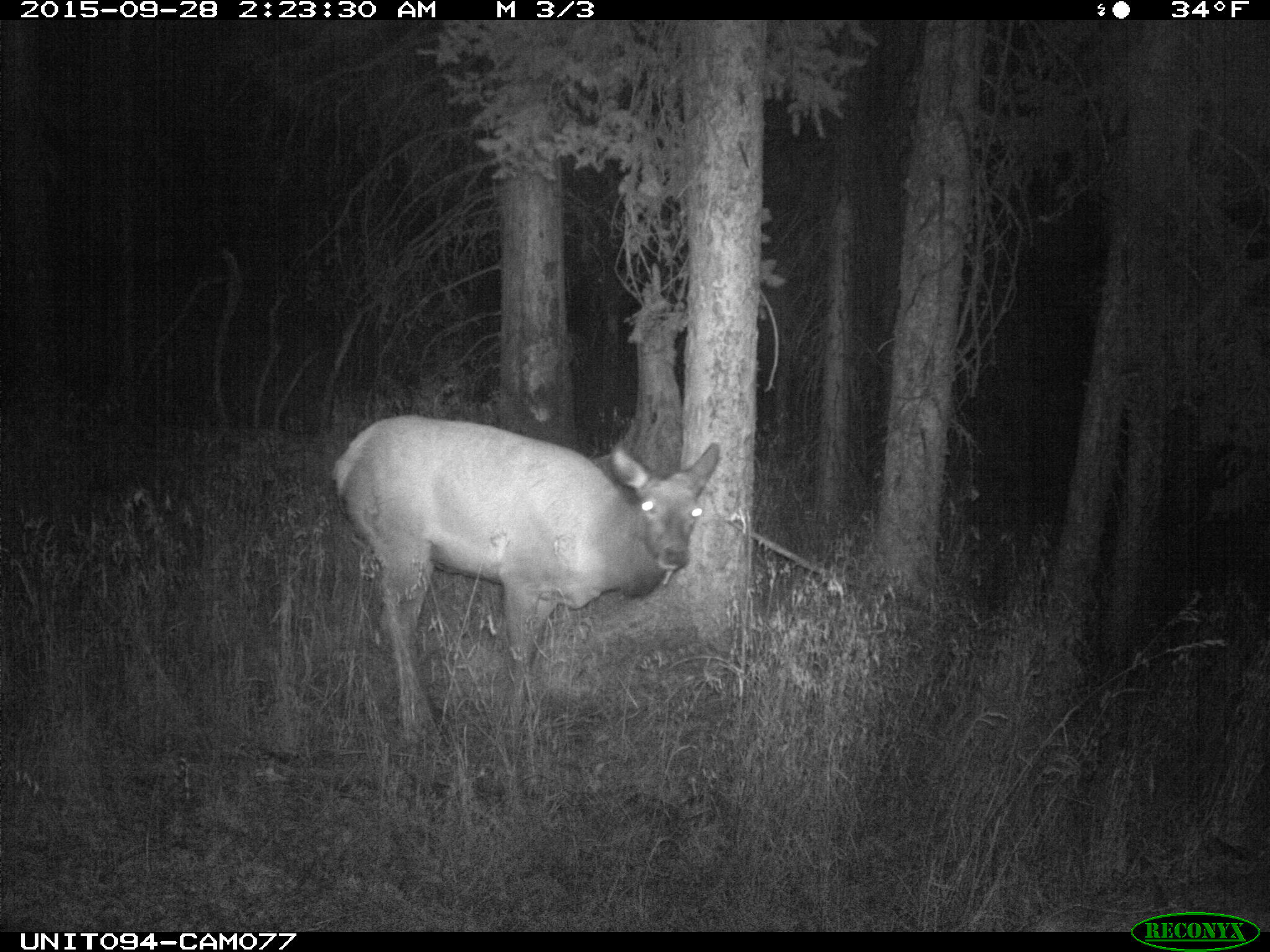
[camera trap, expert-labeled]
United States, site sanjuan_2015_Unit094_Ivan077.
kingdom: Animalia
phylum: Chordata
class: Mammalia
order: Artiodactyla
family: Cervidae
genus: Cervus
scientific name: Cervus elaphus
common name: red deer